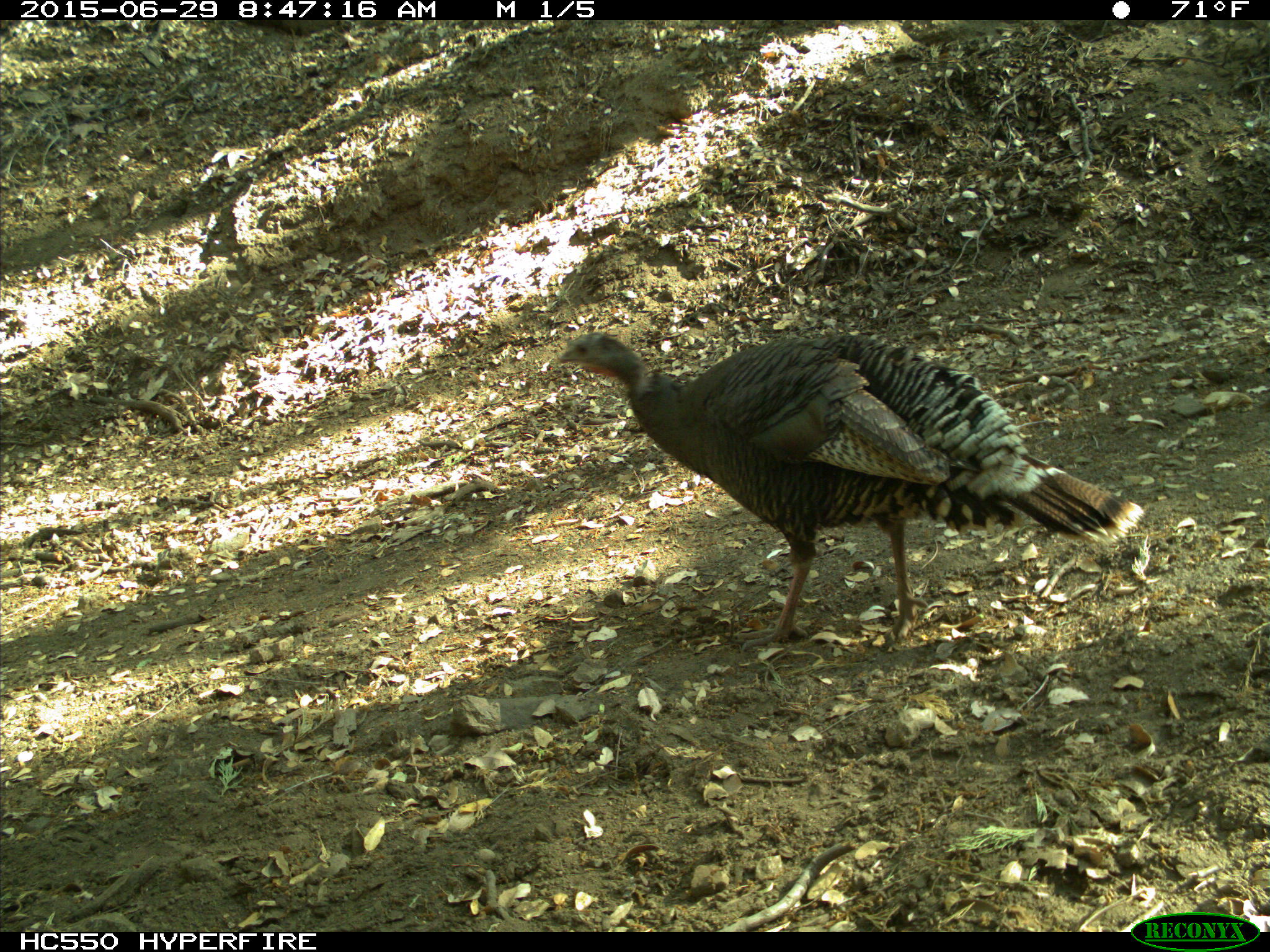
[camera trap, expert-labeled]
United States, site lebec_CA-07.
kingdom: Animalia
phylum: Chordata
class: Aves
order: Galliformes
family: Phasianidae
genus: Meleagris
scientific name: Meleagris gallopavo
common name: wild turkey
Meleagris gallopavo (wild turkey).